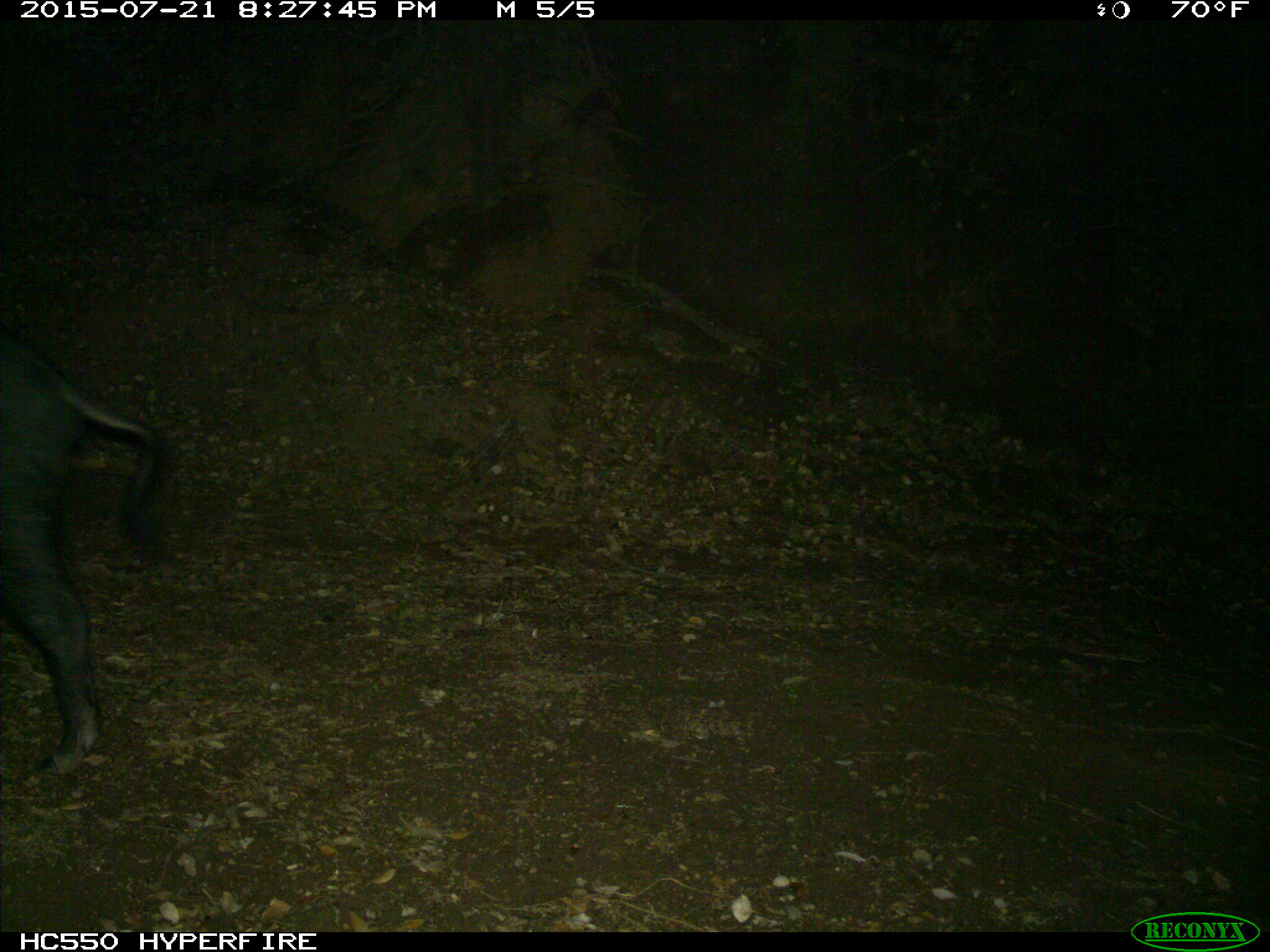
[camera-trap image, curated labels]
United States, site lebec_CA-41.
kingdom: Animalia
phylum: Chordata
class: Mammalia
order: Artiodactyla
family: Suidae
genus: Sus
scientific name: Sus scrofa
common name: wild boar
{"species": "Sus scrofa (wild boar)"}